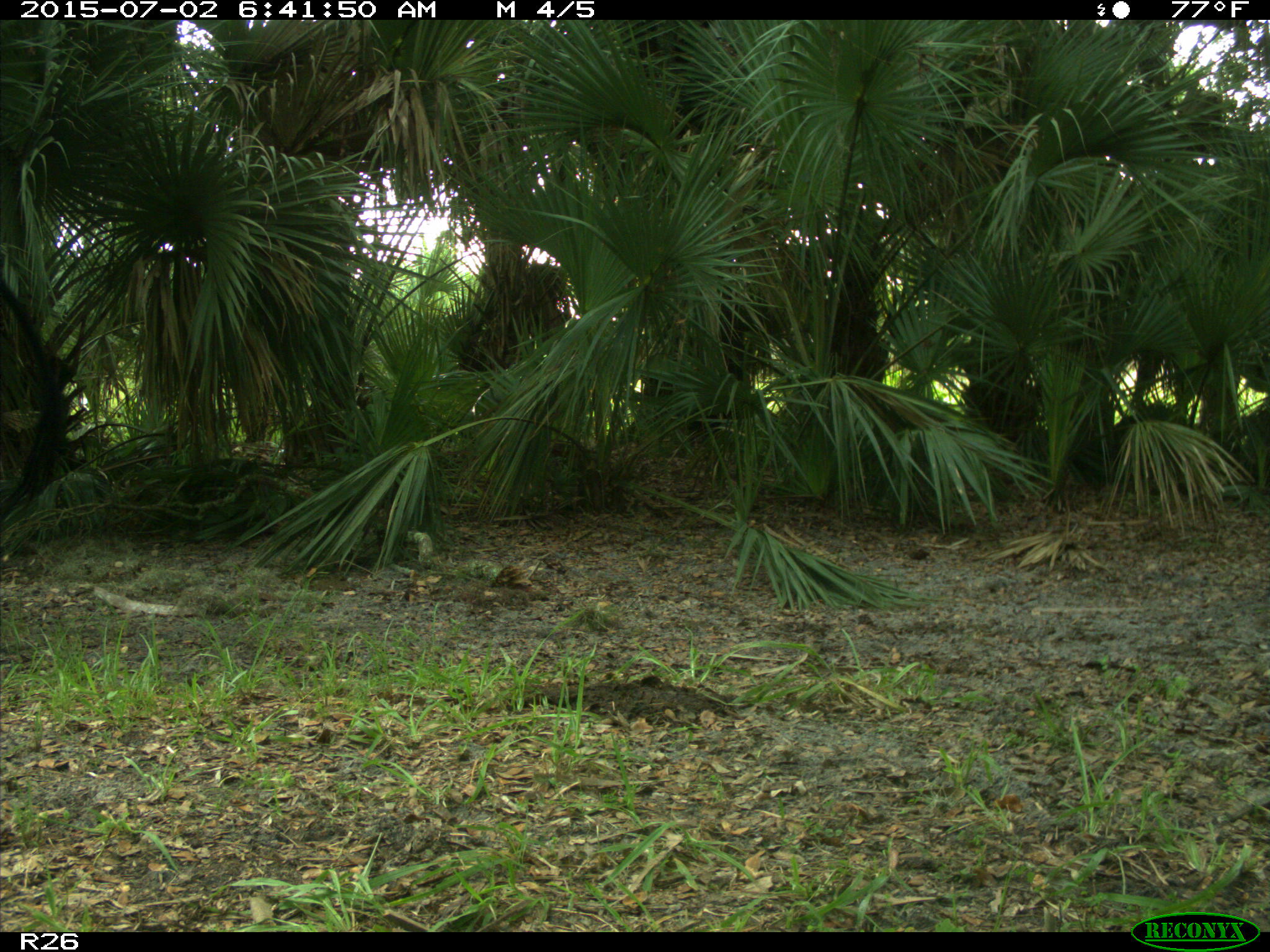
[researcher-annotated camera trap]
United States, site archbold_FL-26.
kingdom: Animalia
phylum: Chordata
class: Mammalia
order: Artiodactyla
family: Bovidae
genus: Bos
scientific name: Bos taurus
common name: domestic cow